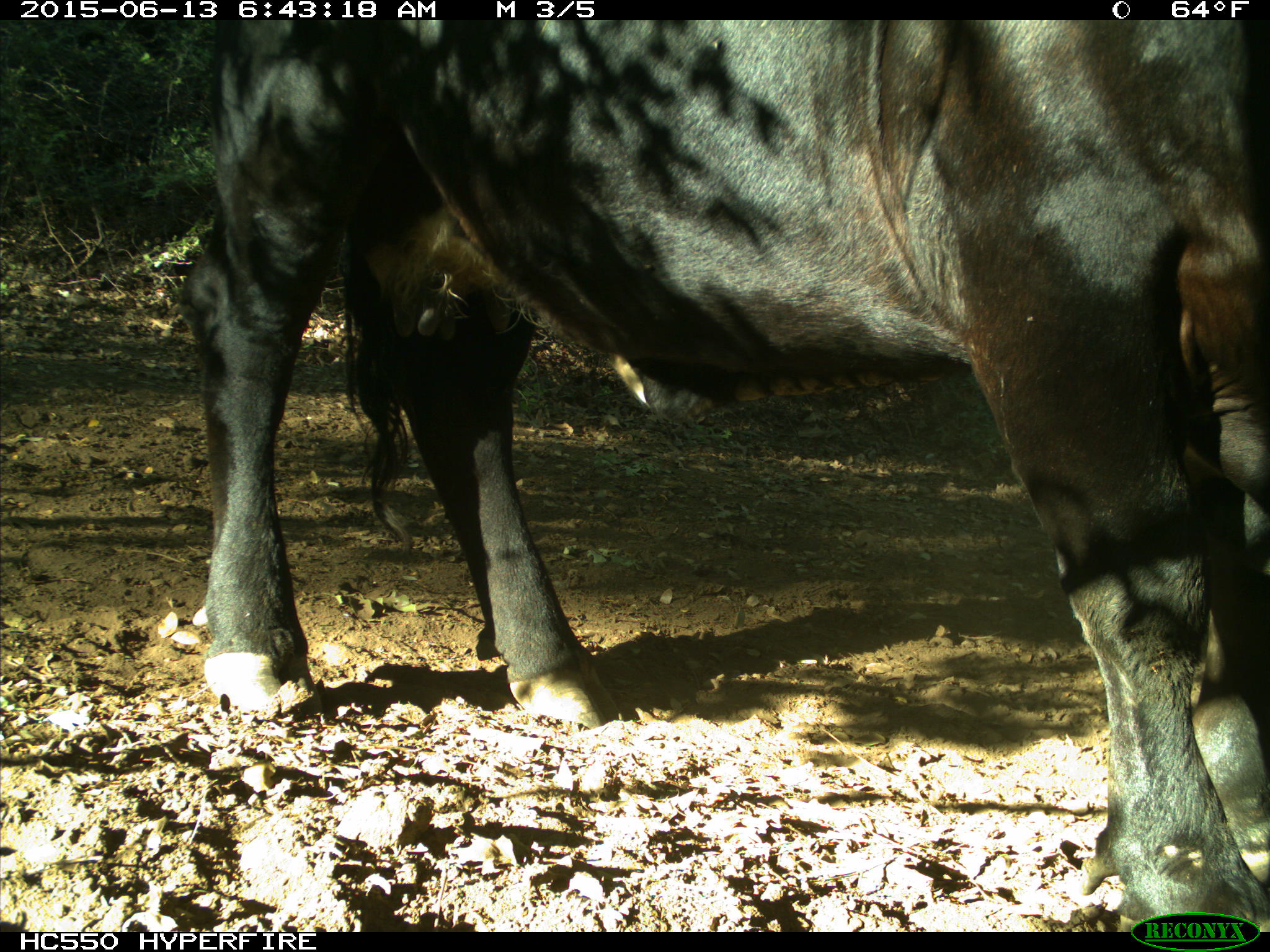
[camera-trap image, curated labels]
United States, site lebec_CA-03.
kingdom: Animalia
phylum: Chordata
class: Mammalia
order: Artiodactyla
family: Bovidae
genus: Bos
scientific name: Bos taurus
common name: domestic cow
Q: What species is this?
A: Bos taurus (domestic cow).